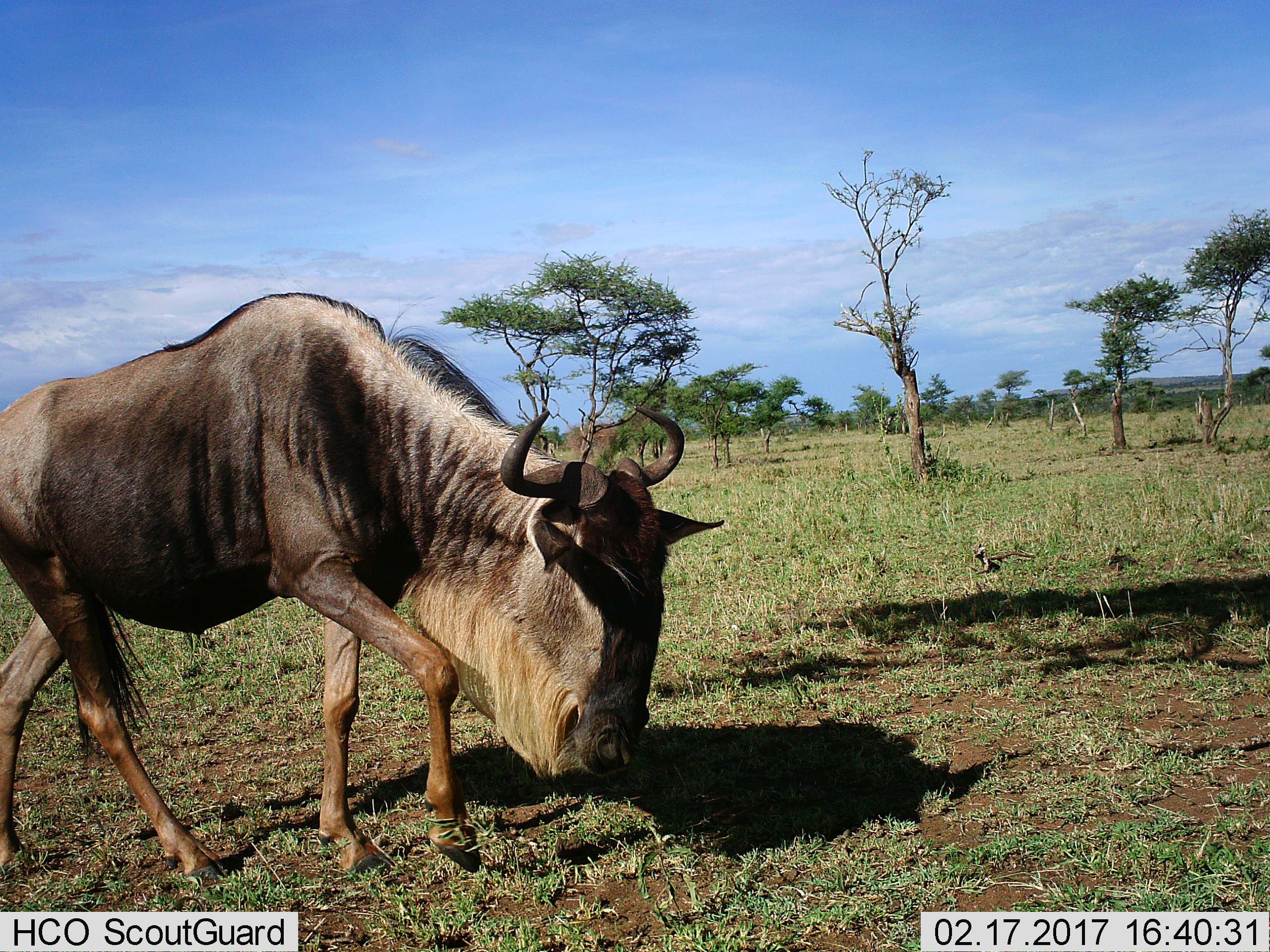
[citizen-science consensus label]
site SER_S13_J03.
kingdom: Animalia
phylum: Chordata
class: Mammalia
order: Artiodactyla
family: Bovidae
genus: Connochaetes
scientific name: Connochaetes taurinus taurinus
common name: blue wildebeest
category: wildebeestblue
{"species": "wildebeestblue (blue wildebeest) (Connochaetes taurinus taurinus)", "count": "1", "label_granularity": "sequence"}